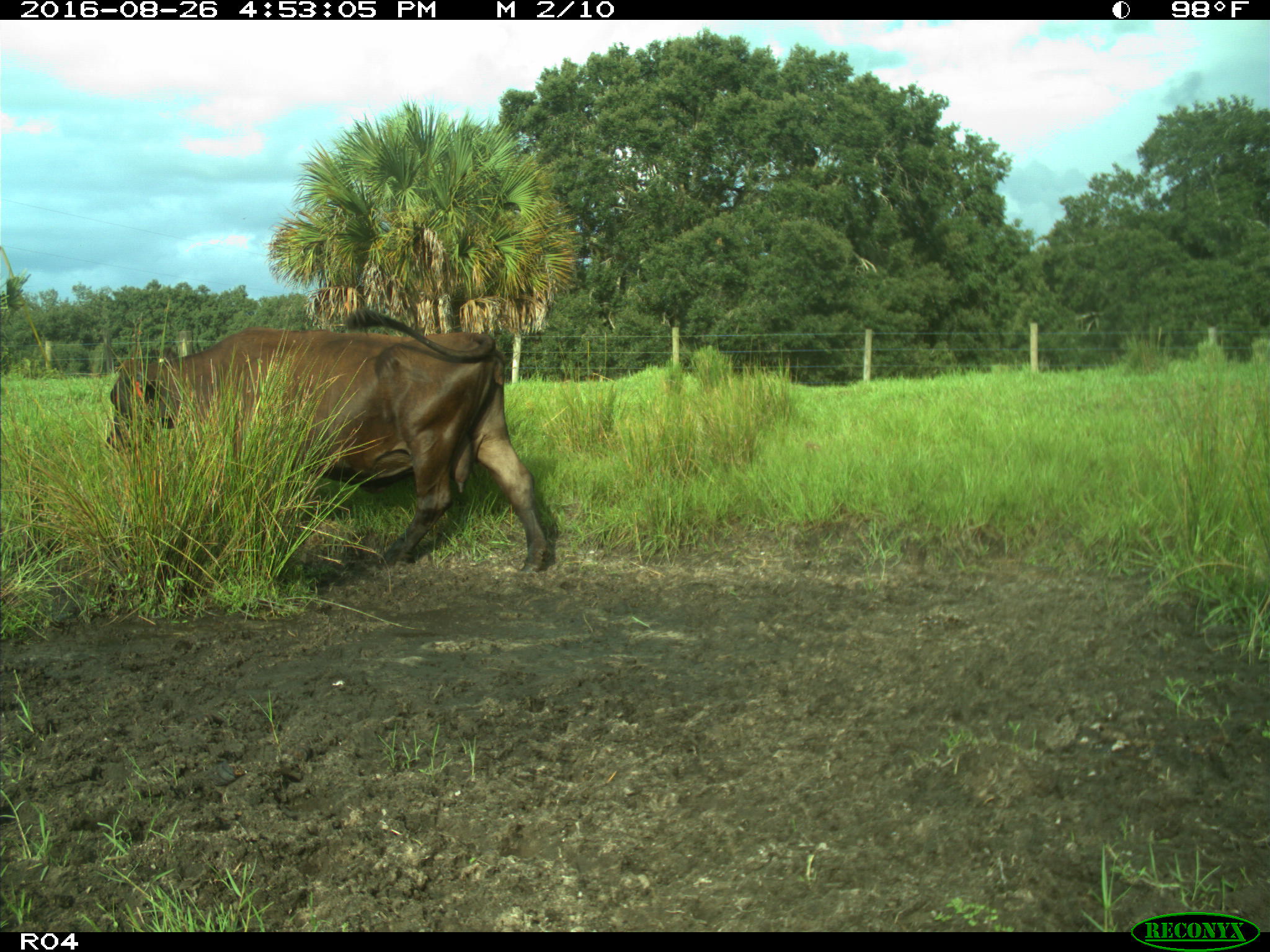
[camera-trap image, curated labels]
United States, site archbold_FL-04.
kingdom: Animalia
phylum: Chordata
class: Mammalia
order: Artiodactyla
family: Bovidae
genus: Bos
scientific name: Bos taurus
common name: domestic cow